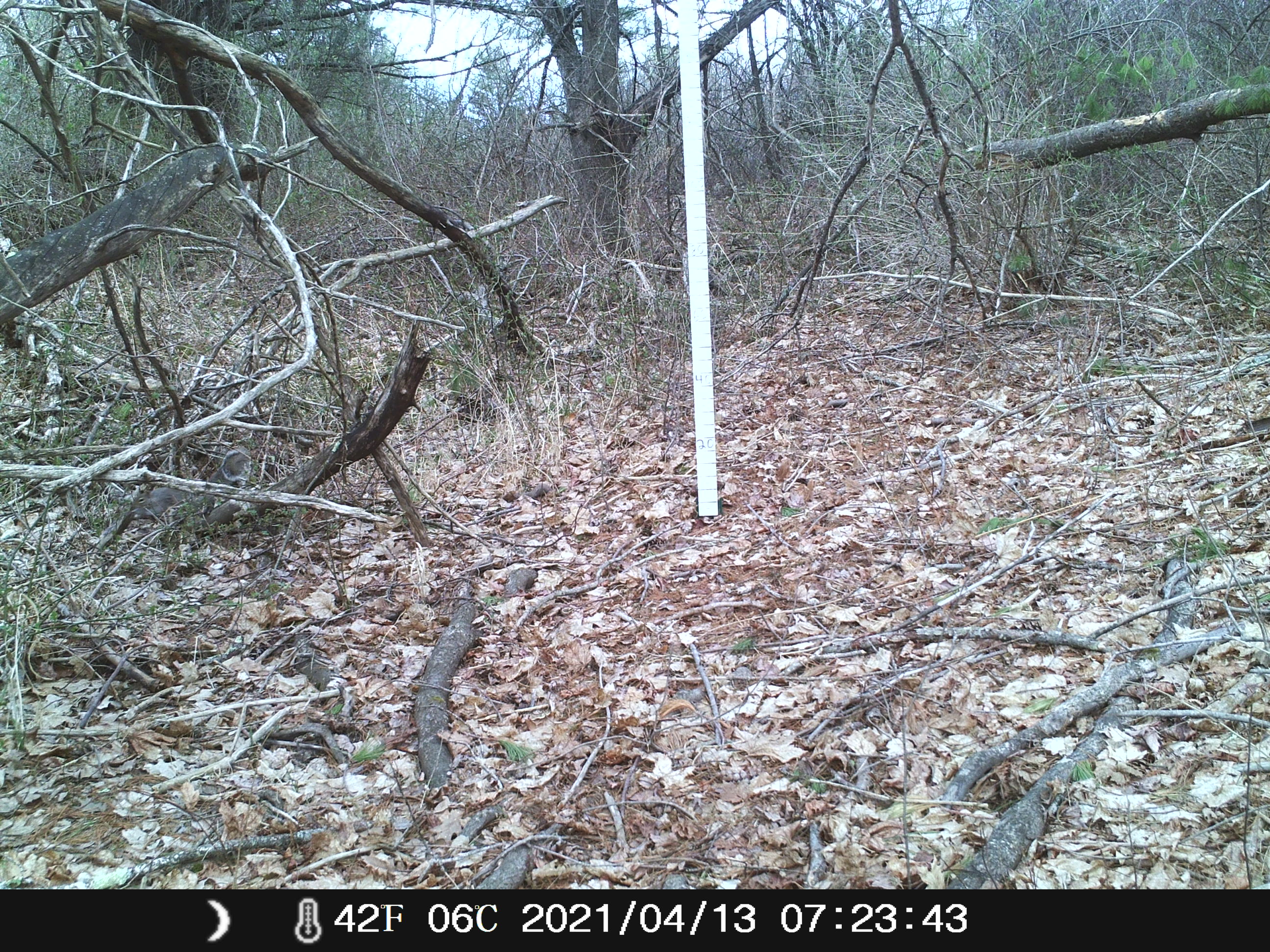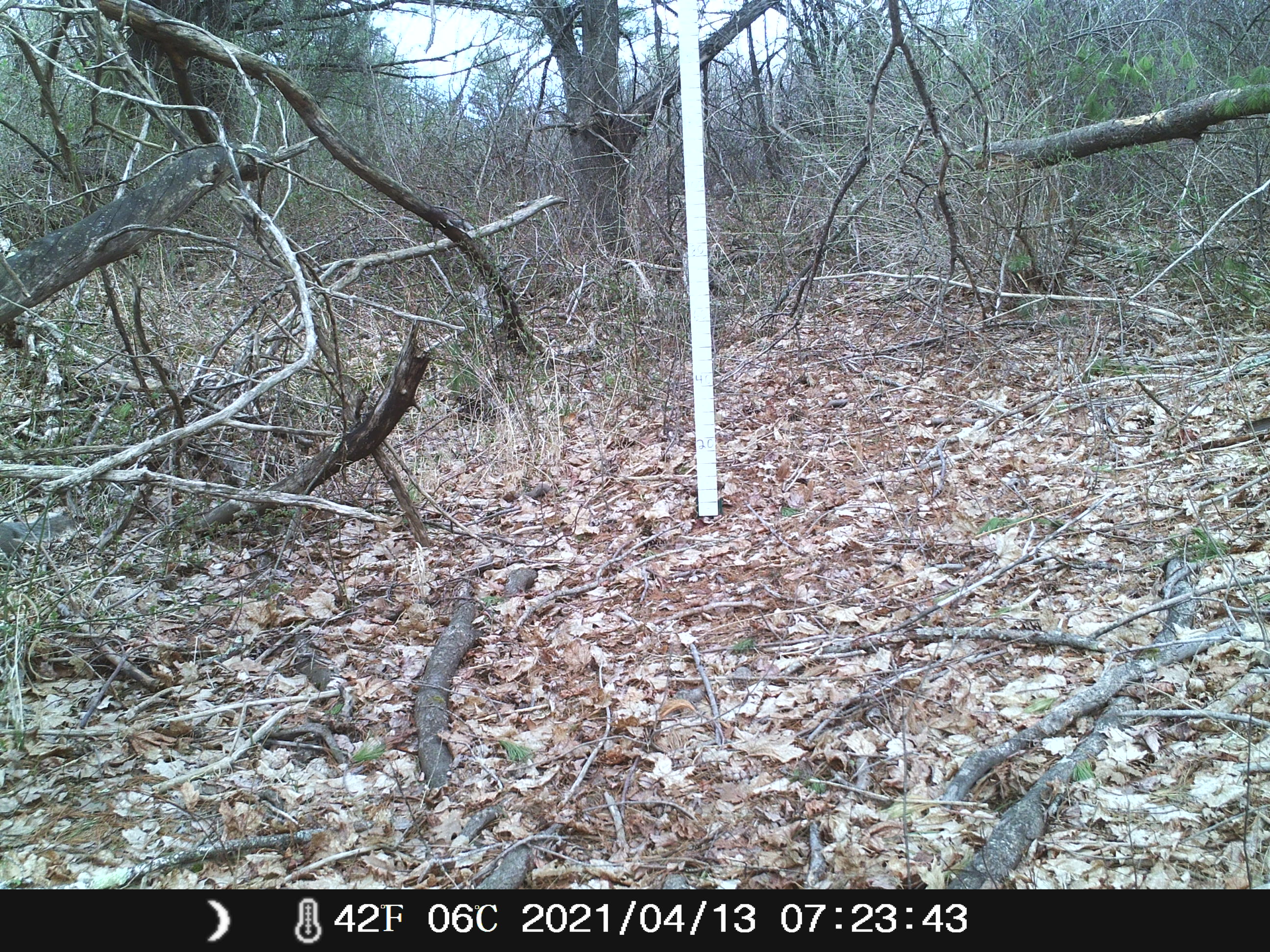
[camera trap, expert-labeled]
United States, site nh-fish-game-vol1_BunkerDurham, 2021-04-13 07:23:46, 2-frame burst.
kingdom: Animalia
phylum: Chordata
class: Mammalia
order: Rodentia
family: Sciuridae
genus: Sciurus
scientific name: Sciurus carolinensis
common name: gray squirrel